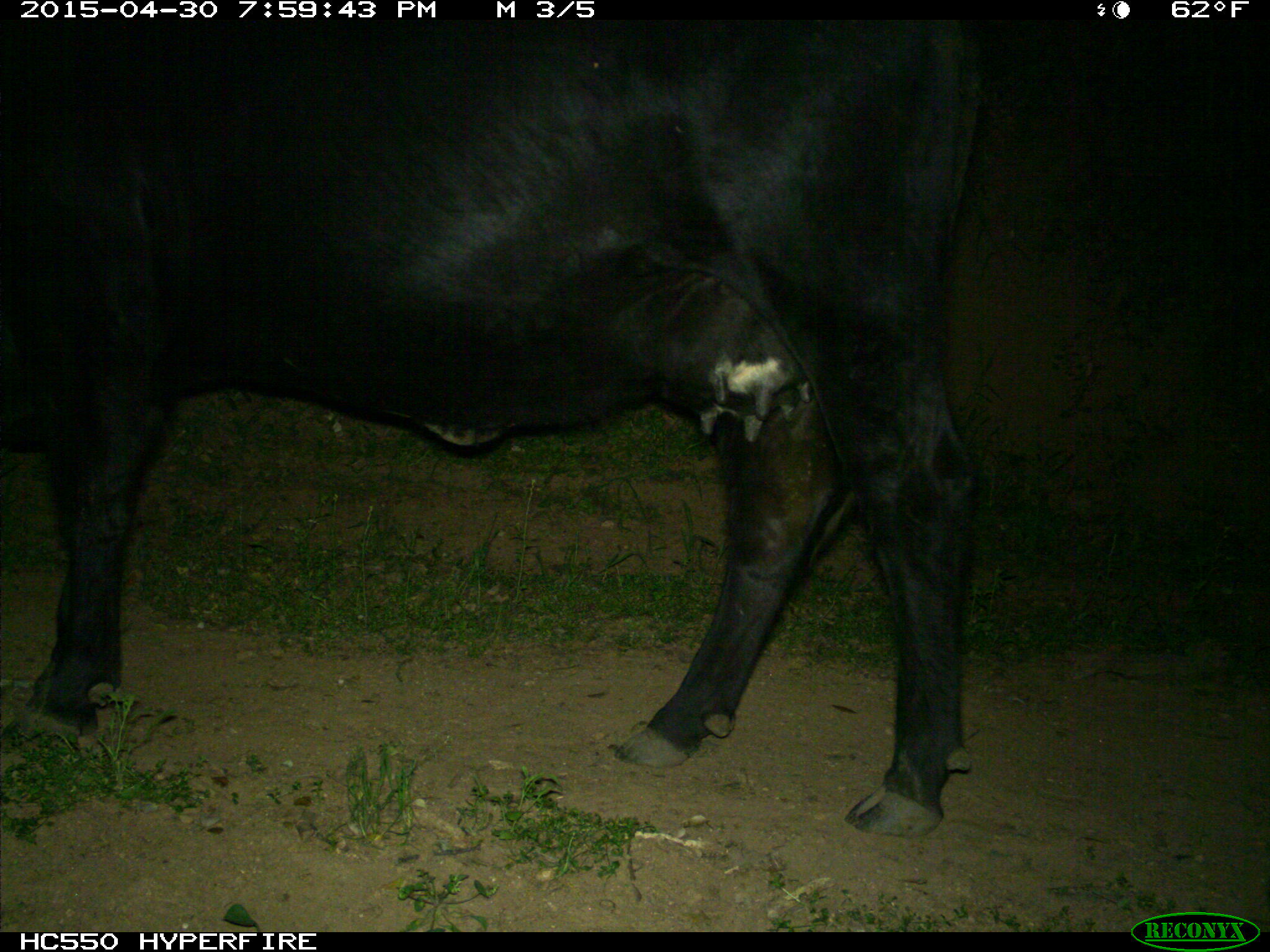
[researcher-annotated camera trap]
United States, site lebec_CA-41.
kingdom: Animalia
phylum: Chordata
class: Mammalia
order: Artiodactyla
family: Bovidae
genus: Bos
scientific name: Bos taurus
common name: domestic cow